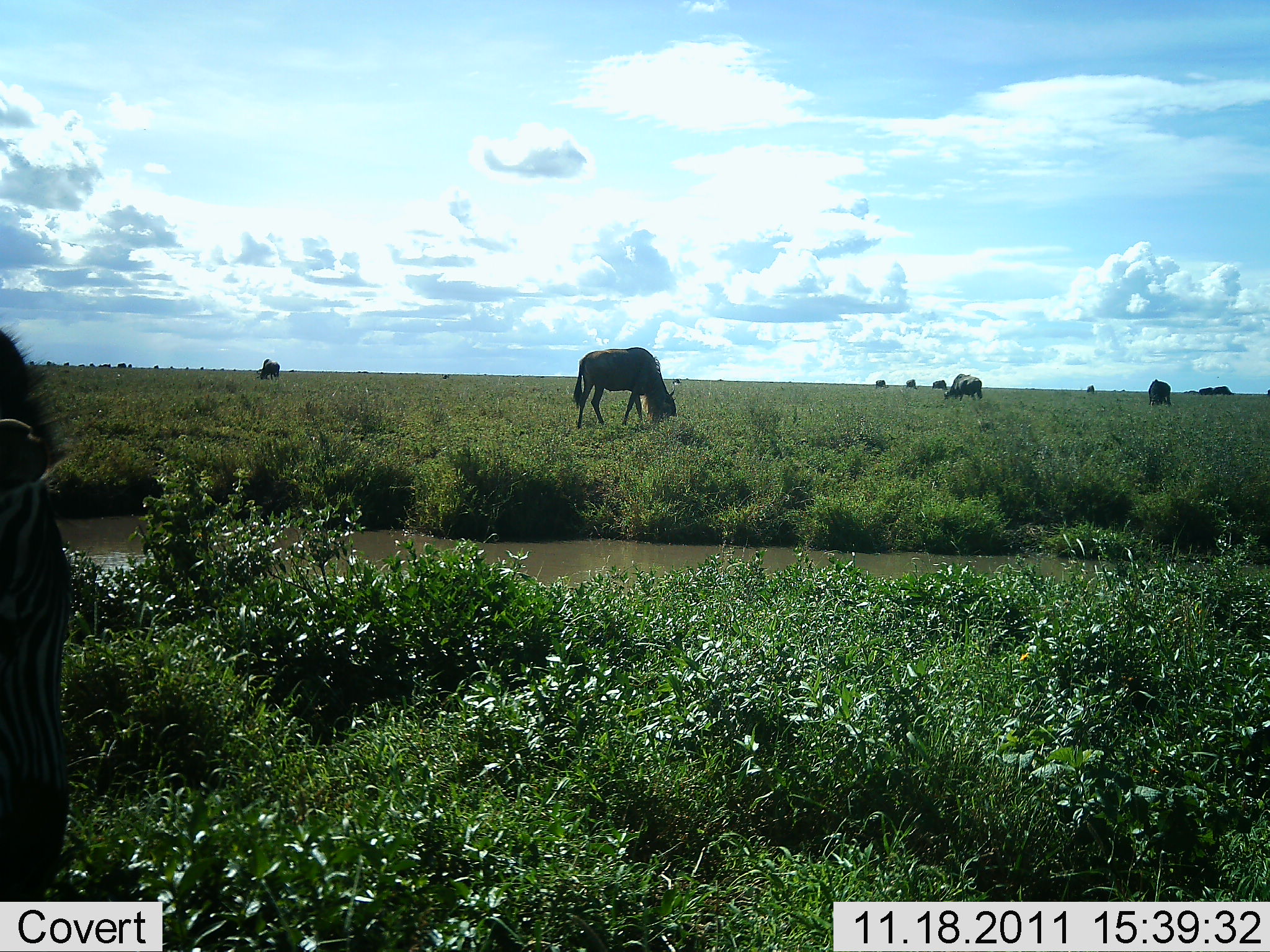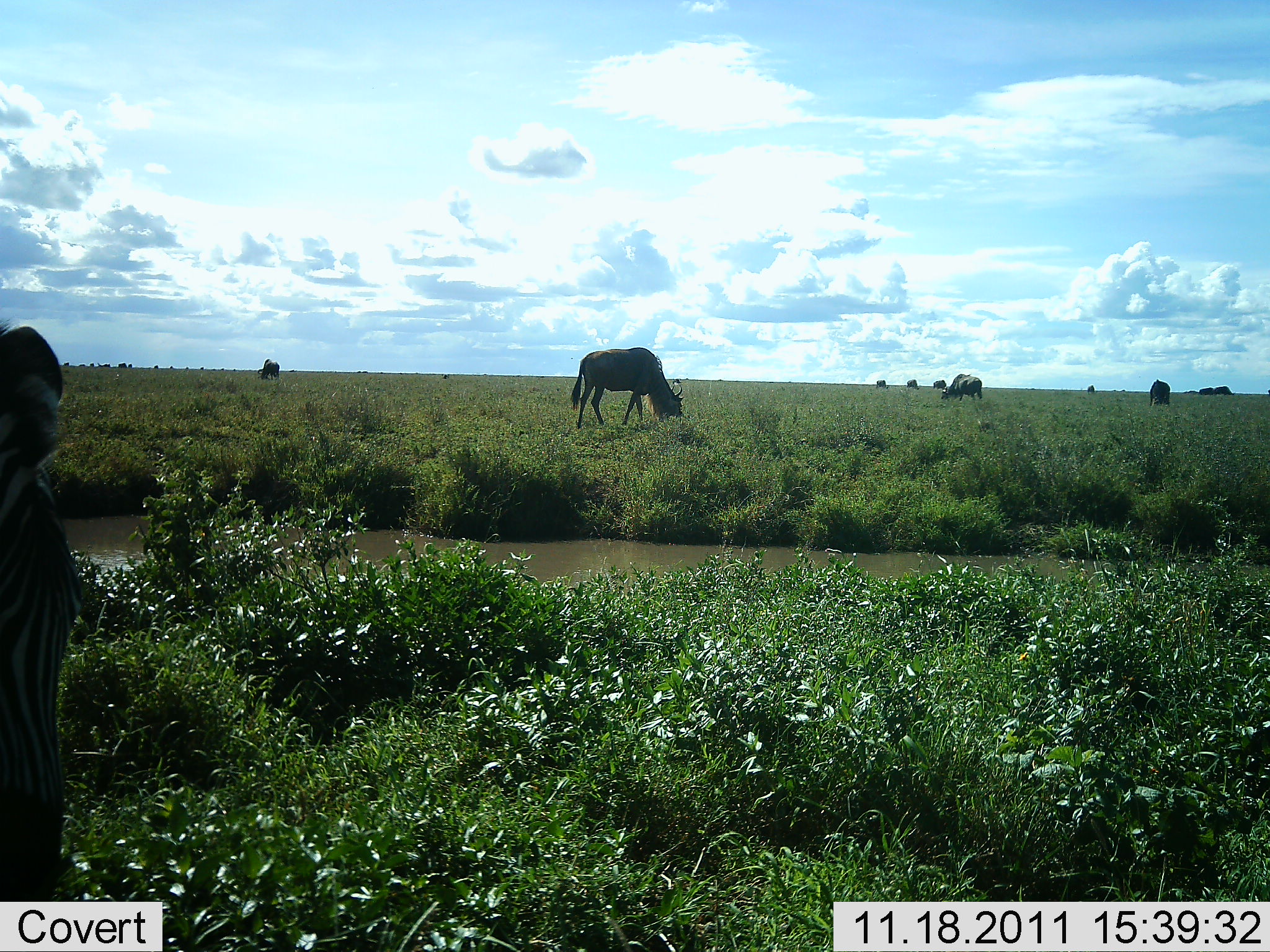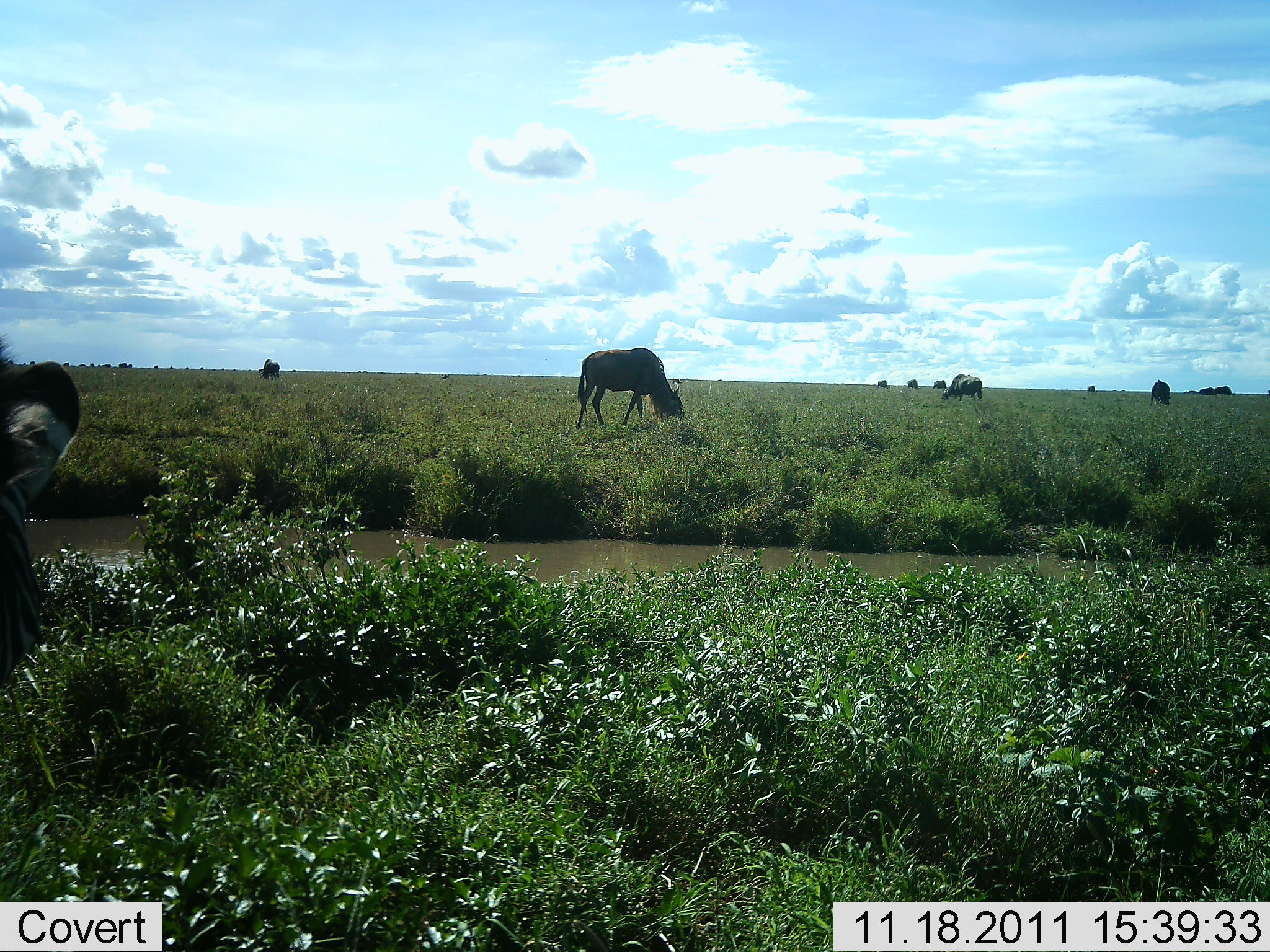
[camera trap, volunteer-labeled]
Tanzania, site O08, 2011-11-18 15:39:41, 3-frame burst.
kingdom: Animalia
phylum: Chordata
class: Mammalia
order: Artiodactyla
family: Bovidae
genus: Connochaetes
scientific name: Connochaetes taurinus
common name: blue wildebeest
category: wildebeest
Wildebeest (blue wildebeest) (Connochaetes taurinus), count 9. Behavior (volunteer vote fractions): standing 21%, resting 0%, moving 11%, interacting 0%. Young present (vote fraction): 0%. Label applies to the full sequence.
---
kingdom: Animalia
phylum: Chordata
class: Mammalia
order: Perissodactyla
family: Equidae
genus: Equus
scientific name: Equus quagga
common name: plains zebra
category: zebra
Zebra (plains zebra) (Equus quagga), count 1. Behavior (volunteer vote fractions): standing 50%, resting 0%, moving 0%, interacting 0%. Young present (vote fraction): 0%. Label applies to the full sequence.